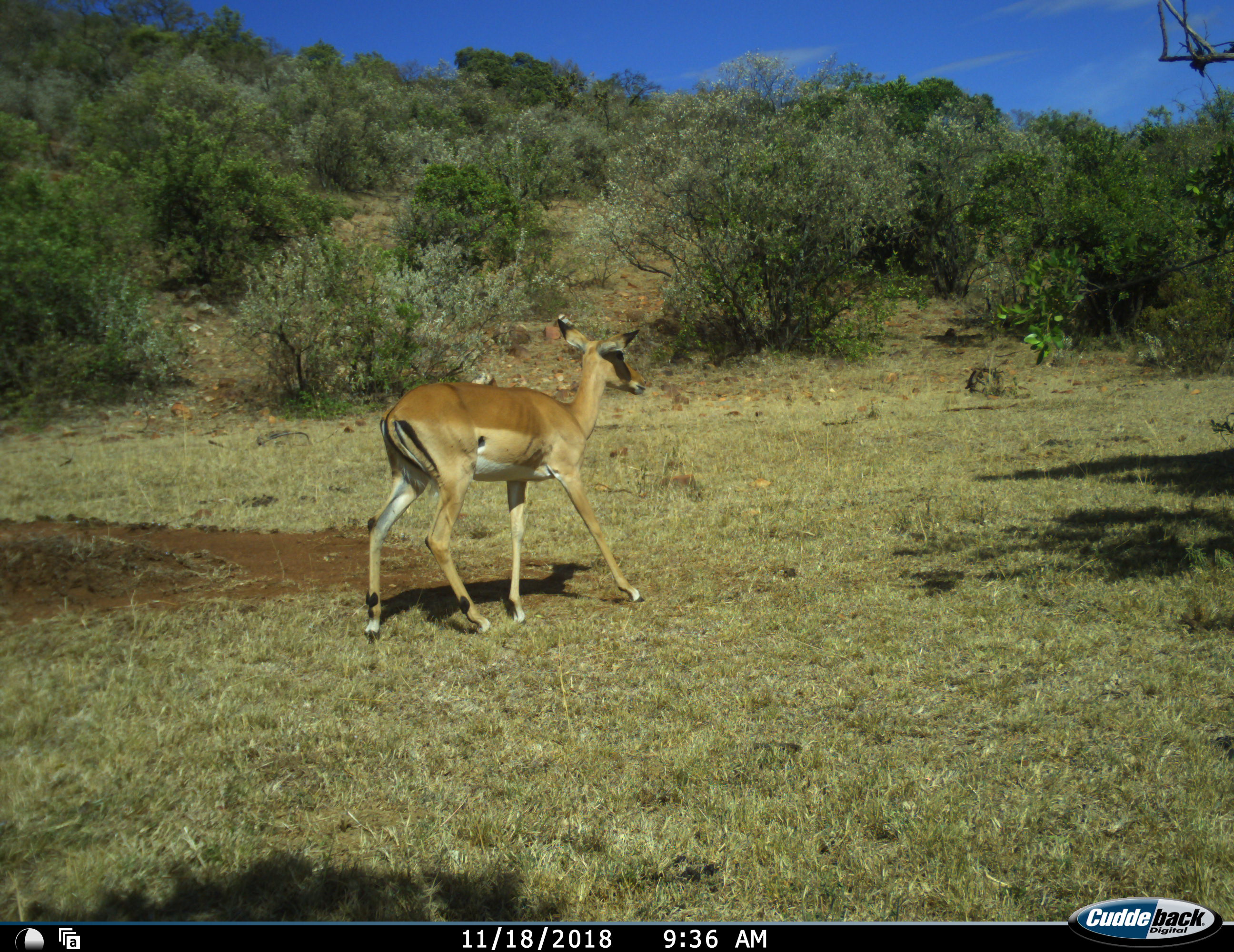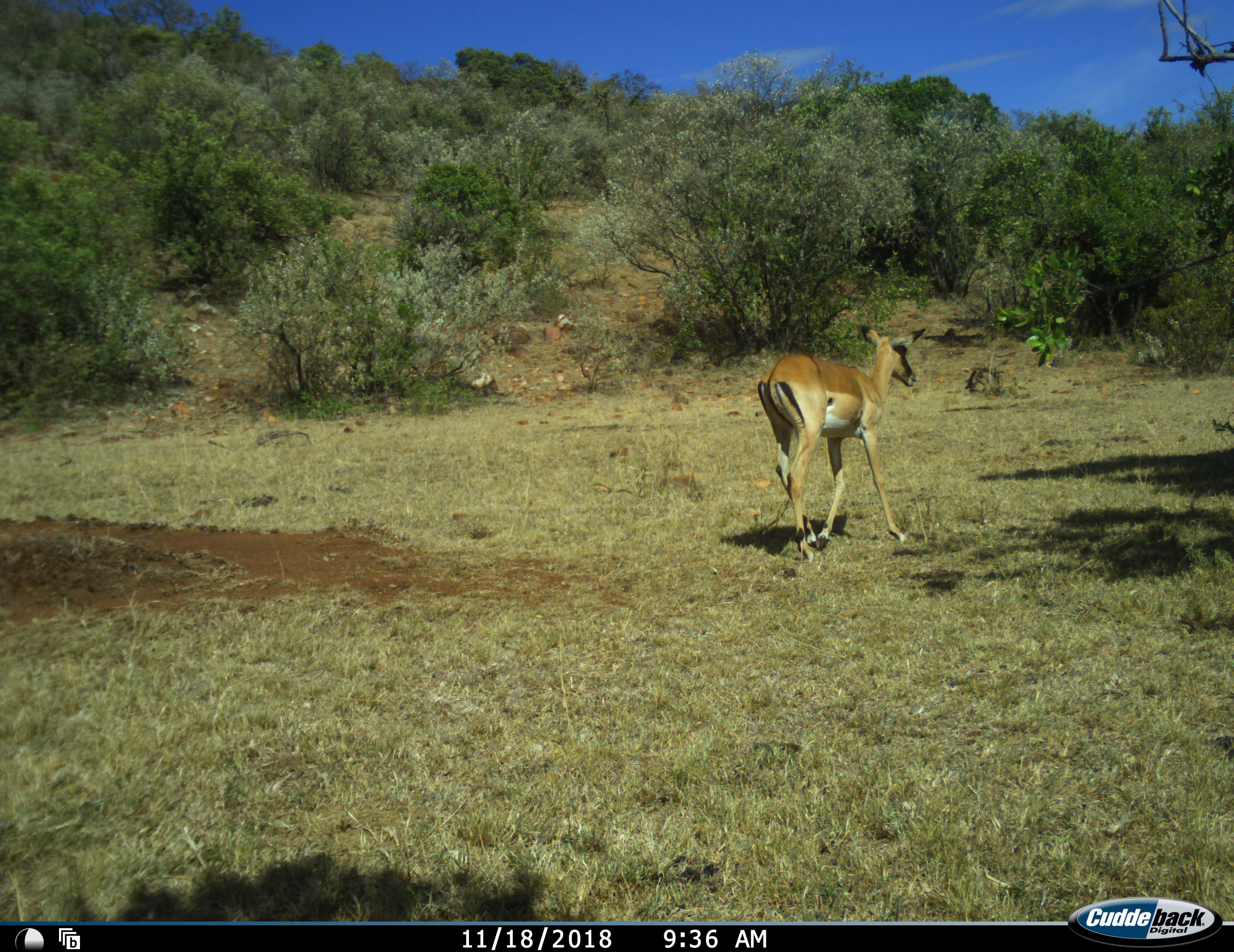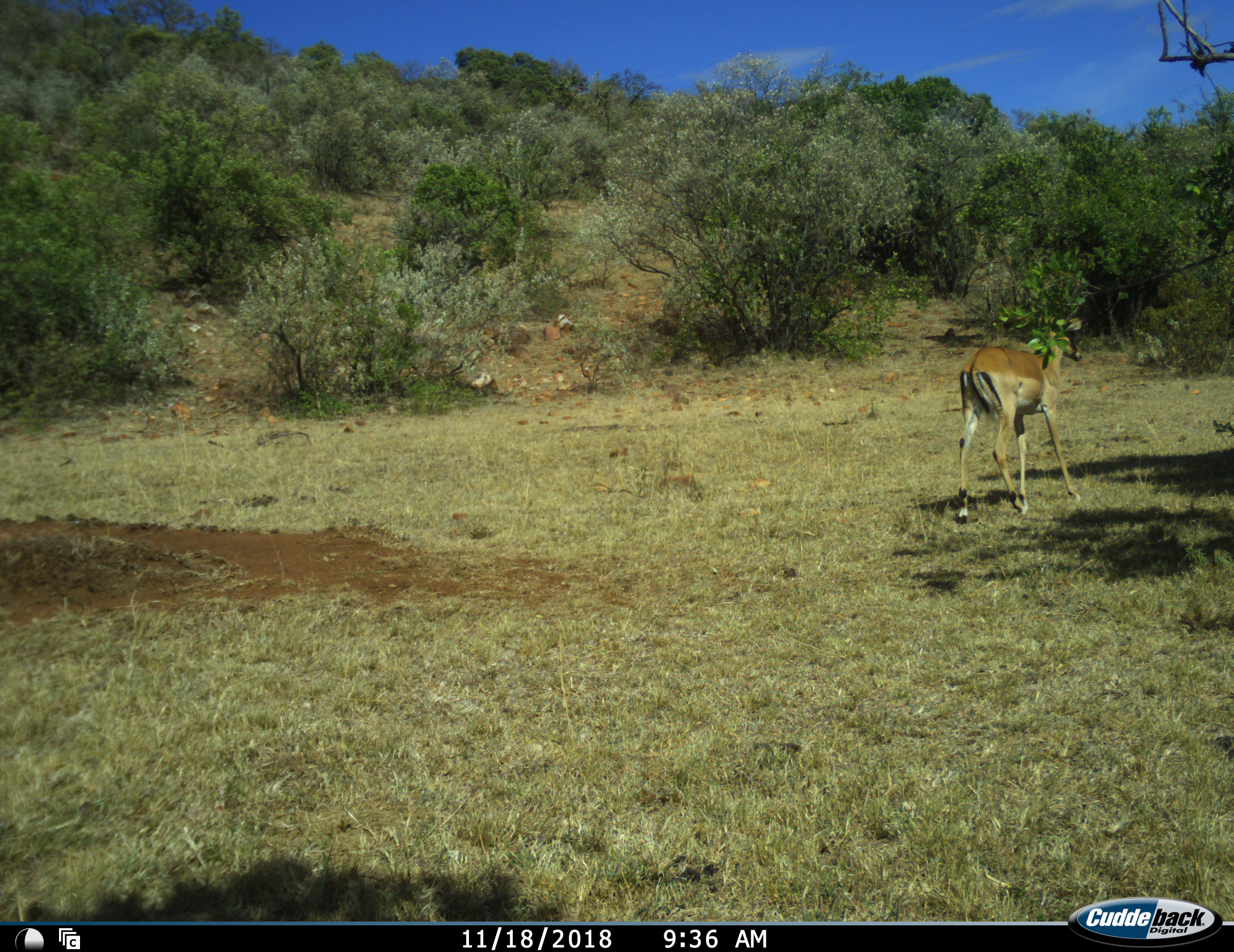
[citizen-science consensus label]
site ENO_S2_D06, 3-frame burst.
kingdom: Animalia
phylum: Chordata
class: Mammalia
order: Artiodactyla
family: Bovidae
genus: Aepyceros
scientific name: Aepyceros melampus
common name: impala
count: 1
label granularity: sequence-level